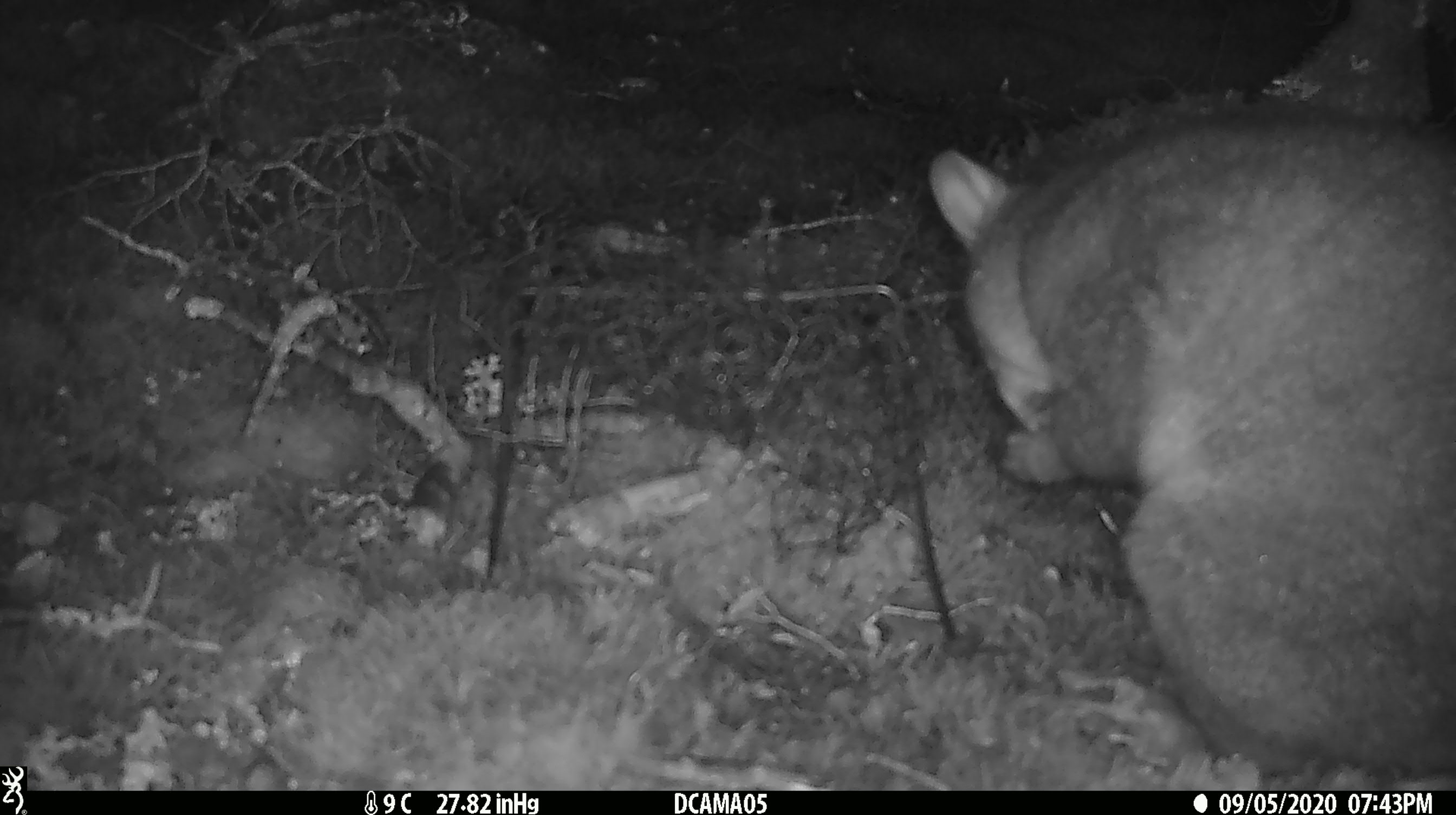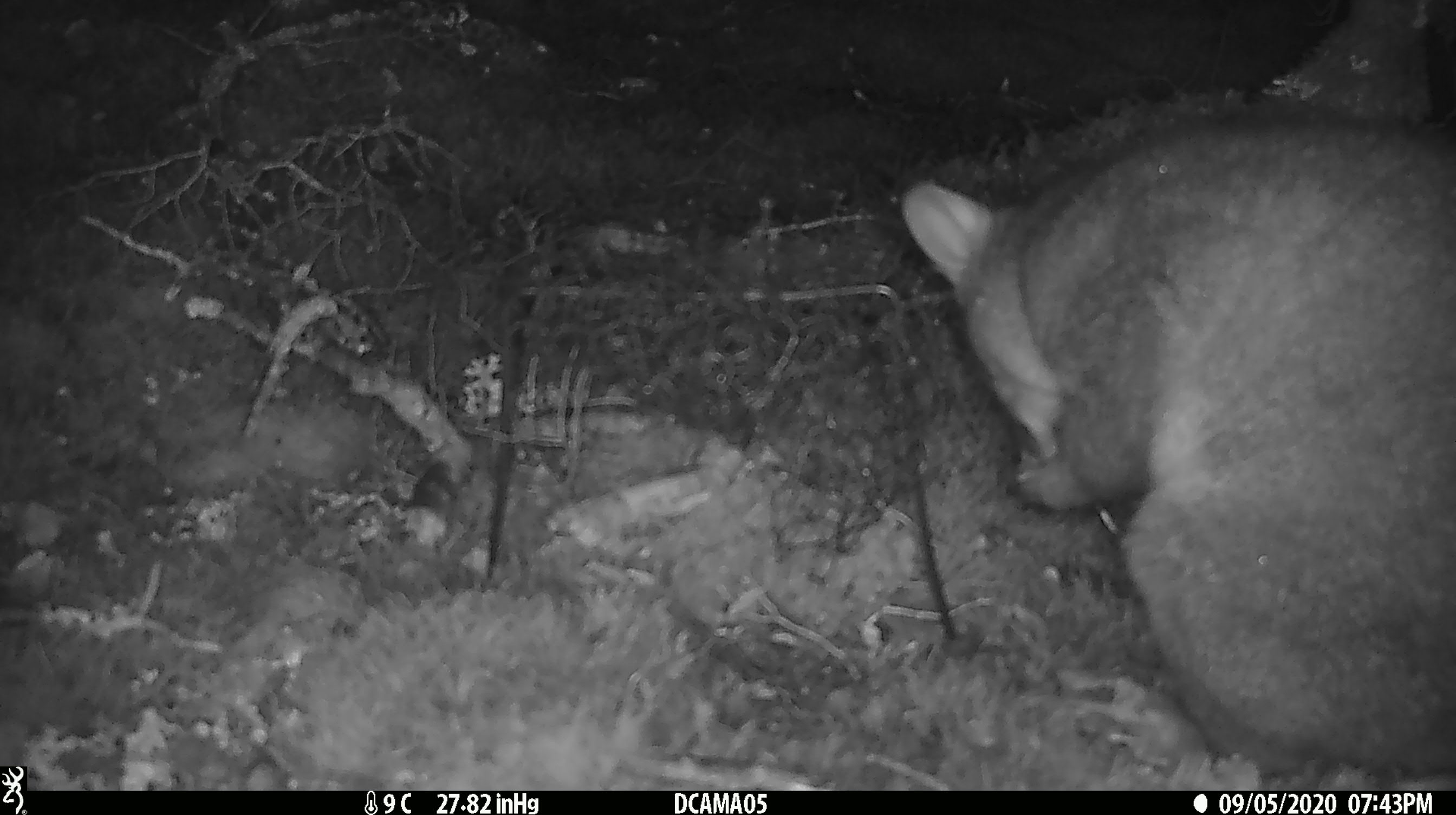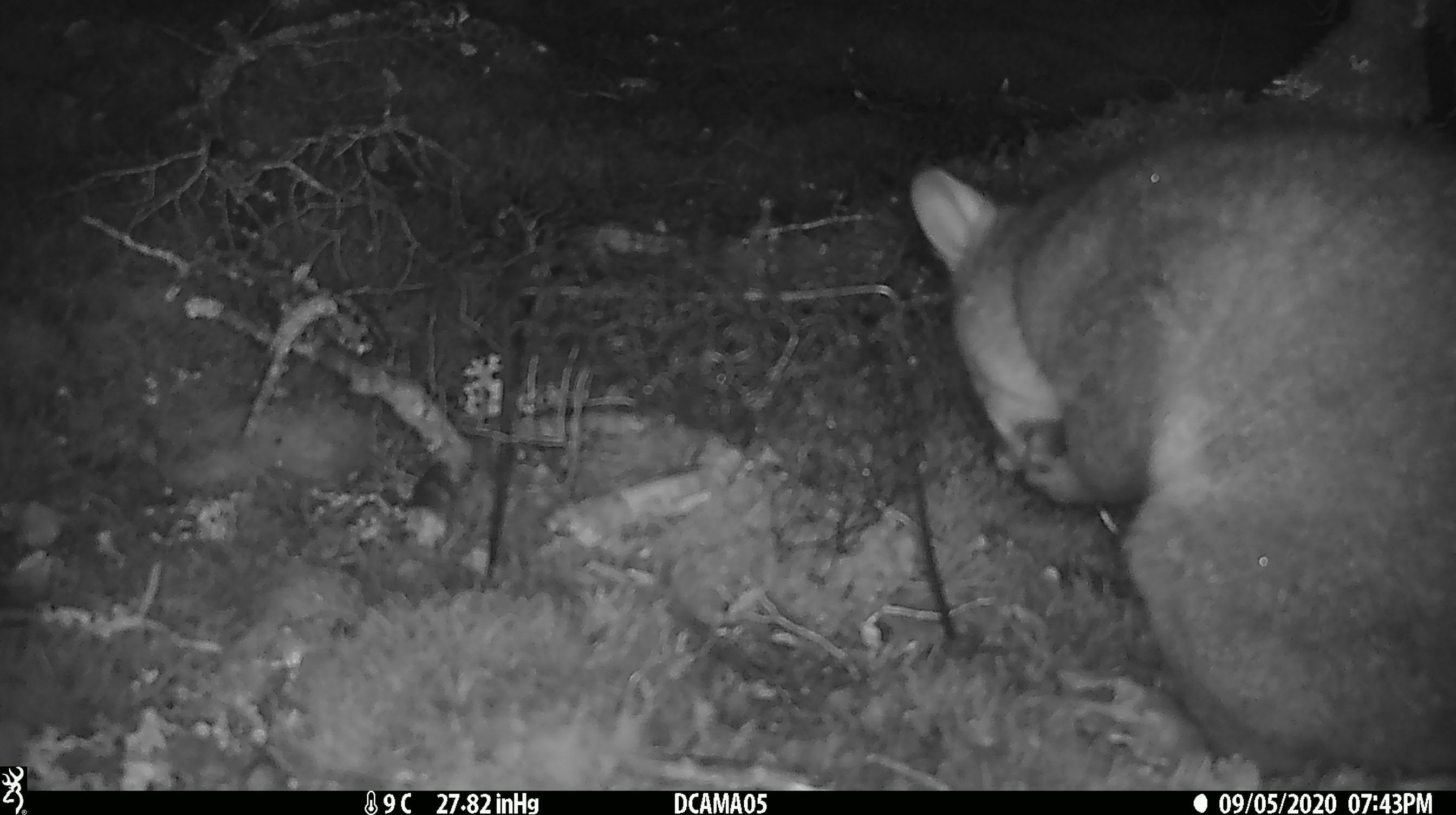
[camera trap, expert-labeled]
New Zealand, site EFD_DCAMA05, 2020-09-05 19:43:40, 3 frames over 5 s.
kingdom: Animalia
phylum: Chordata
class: Mammalia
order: Diprotodontia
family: Phalangeridae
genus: Trichosurus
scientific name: Trichosurus vulpecula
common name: common brushtail possum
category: possum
Possum (common brushtail possum) (Trichosurus vulpecula).